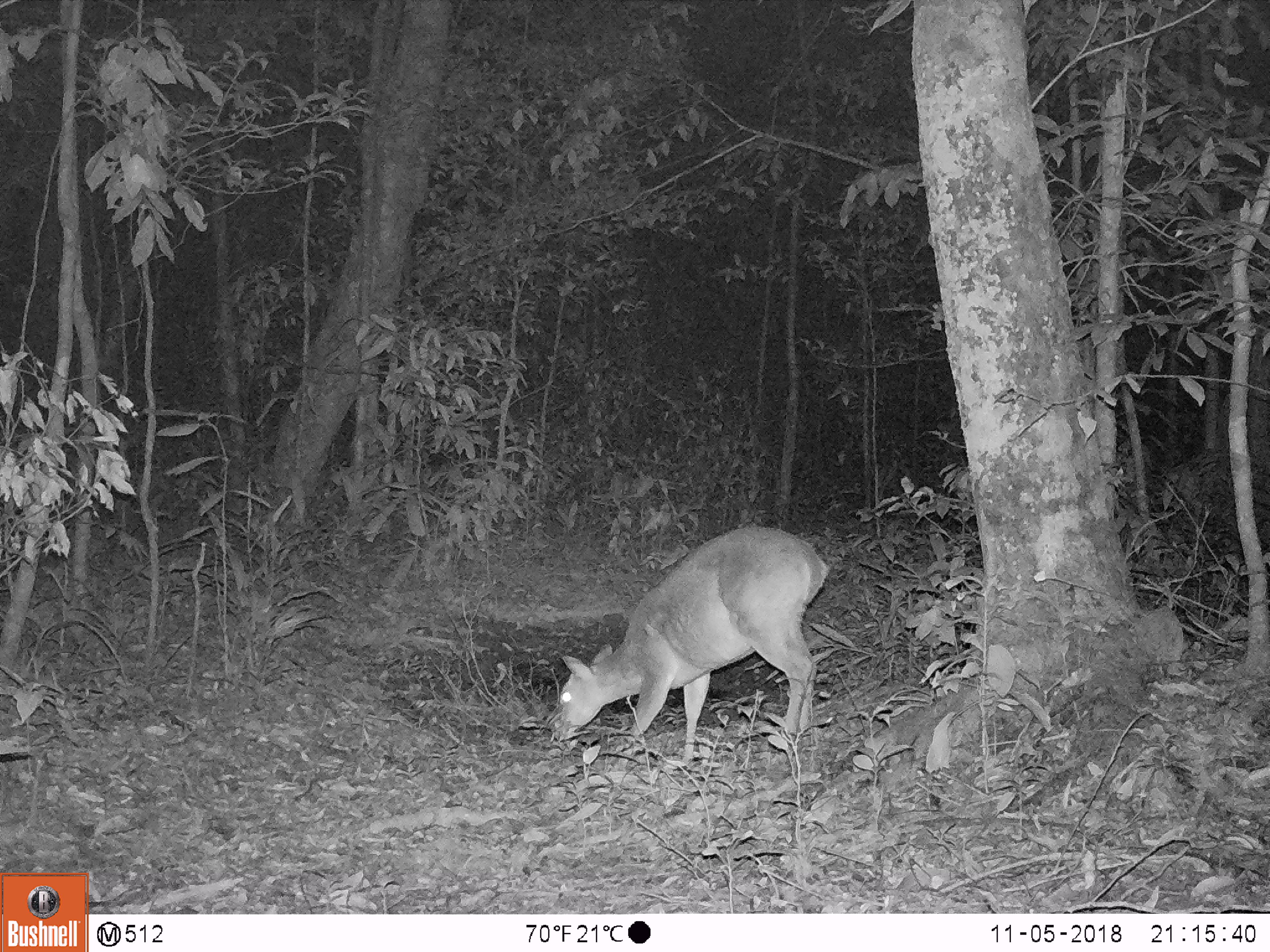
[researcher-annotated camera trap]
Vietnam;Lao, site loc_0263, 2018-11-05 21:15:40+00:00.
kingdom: Animalia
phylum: Chordata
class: Mammalia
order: Artiodactyla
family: Cervidae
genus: Muntiacus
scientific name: Muntiacus vuquangensis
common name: large-antlered muntjac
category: large antlered muntjac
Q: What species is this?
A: Large antlered muntjac (large-antlered muntjac) (Muntiacus vuquangensis).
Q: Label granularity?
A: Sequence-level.